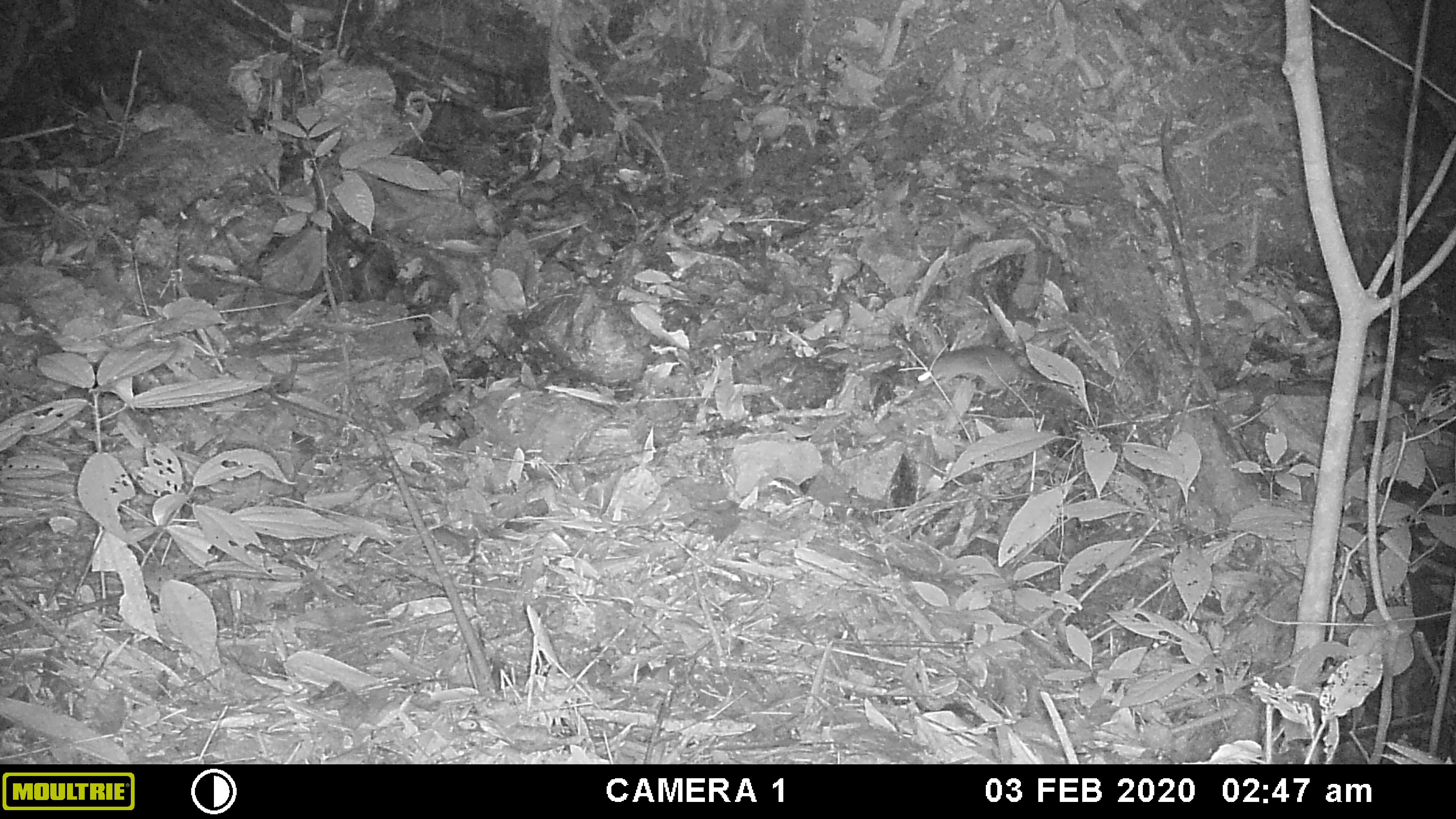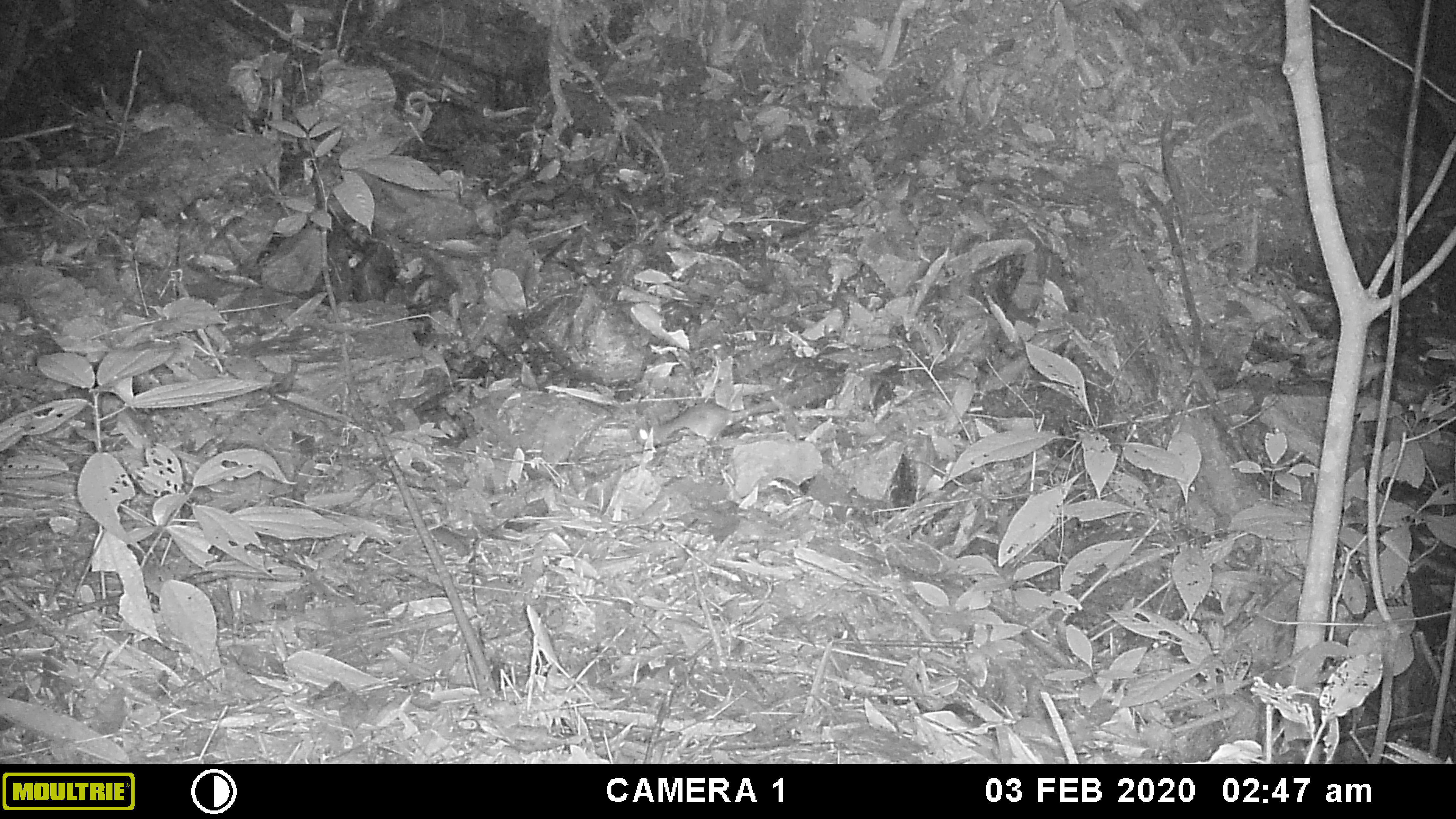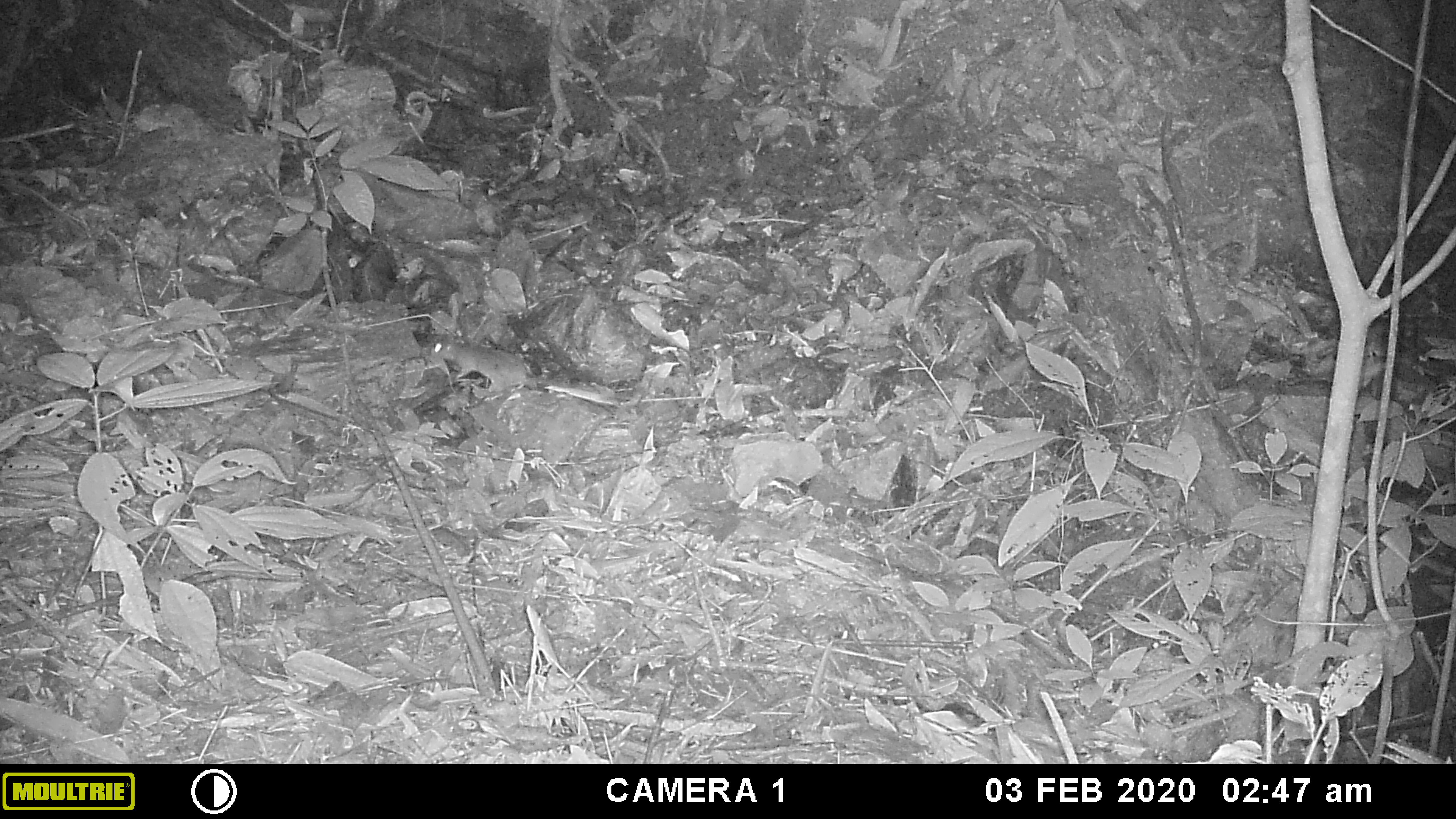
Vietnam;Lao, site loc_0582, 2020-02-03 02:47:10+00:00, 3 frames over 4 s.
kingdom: Animalia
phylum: Chordata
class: Mammalia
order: Rodentia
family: Muridae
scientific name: Muridae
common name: old-world mice and rats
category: unidentified murid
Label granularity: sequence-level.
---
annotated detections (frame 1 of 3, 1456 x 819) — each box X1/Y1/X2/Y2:
unidentified murid: 918/345/1083/406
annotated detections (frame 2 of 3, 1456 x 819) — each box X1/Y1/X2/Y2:
unidentified murid: 637/401/779/442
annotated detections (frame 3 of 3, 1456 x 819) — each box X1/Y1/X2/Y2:
unidentified murid: 434/334/539/401